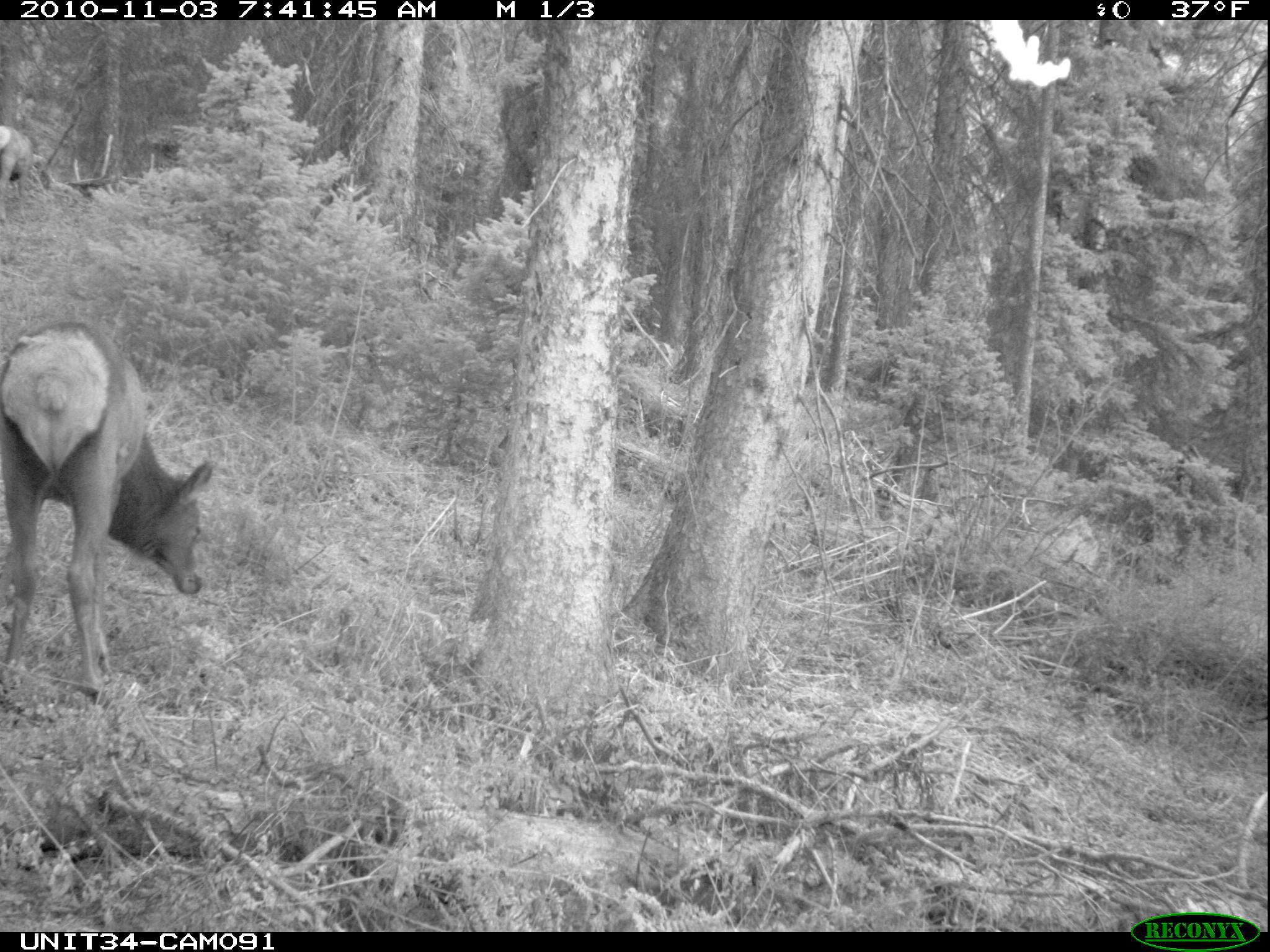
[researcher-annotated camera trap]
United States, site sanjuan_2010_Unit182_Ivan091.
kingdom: Animalia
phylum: Chordata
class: Mammalia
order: Artiodactyla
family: Cervidae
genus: Cervus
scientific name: Cervus elaphus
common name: red deer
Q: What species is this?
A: Cervus elaphus (red deer).